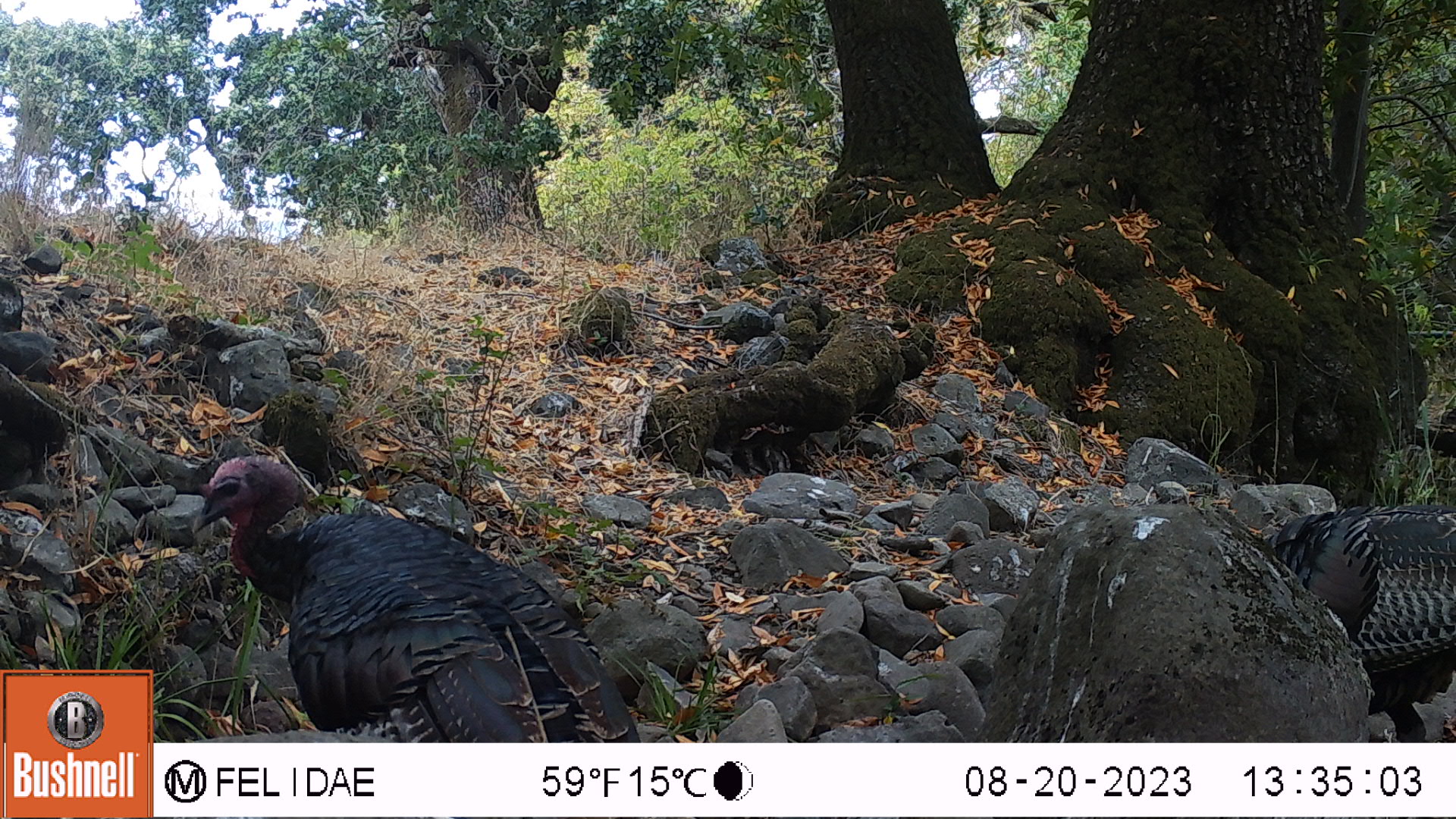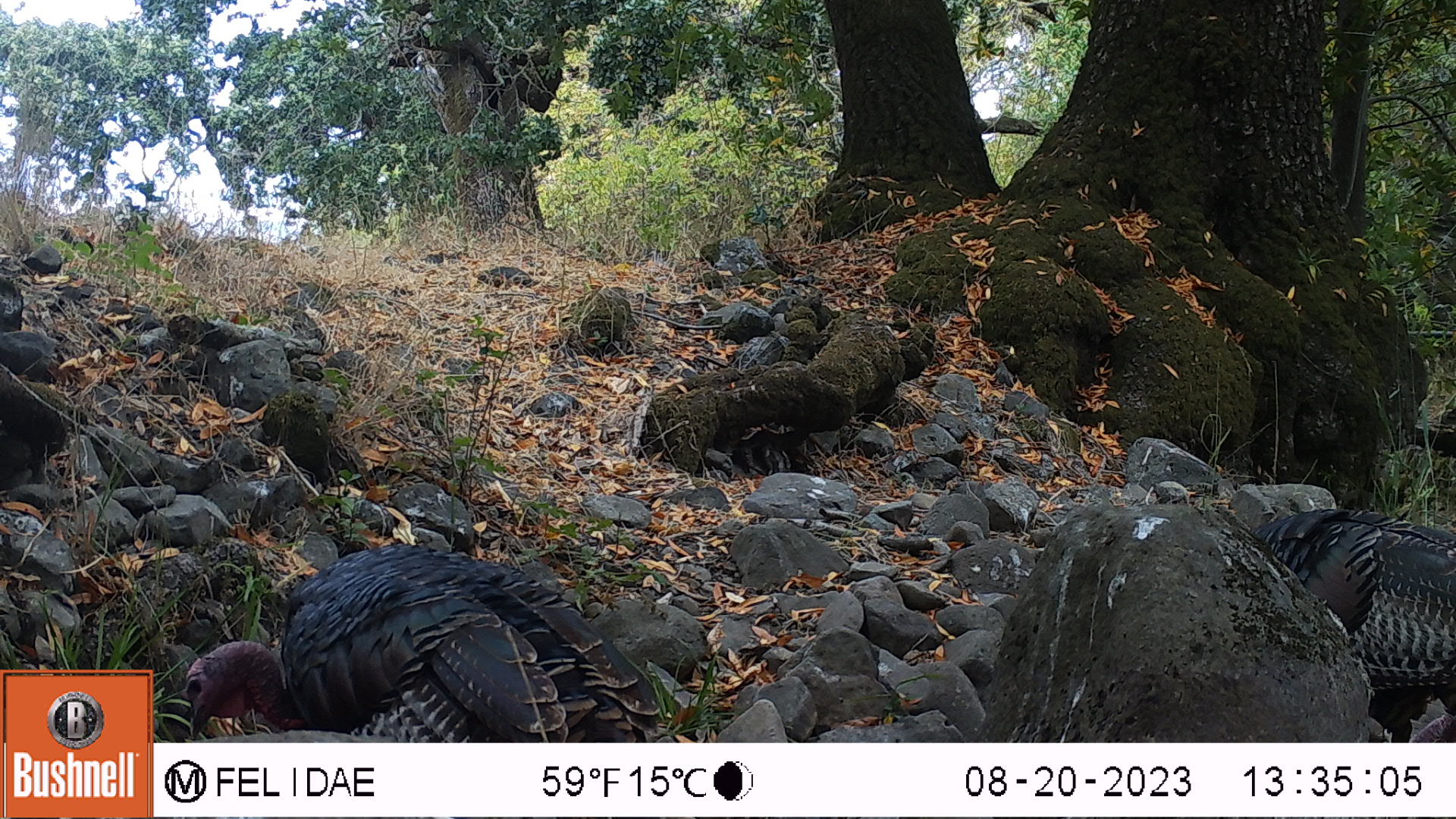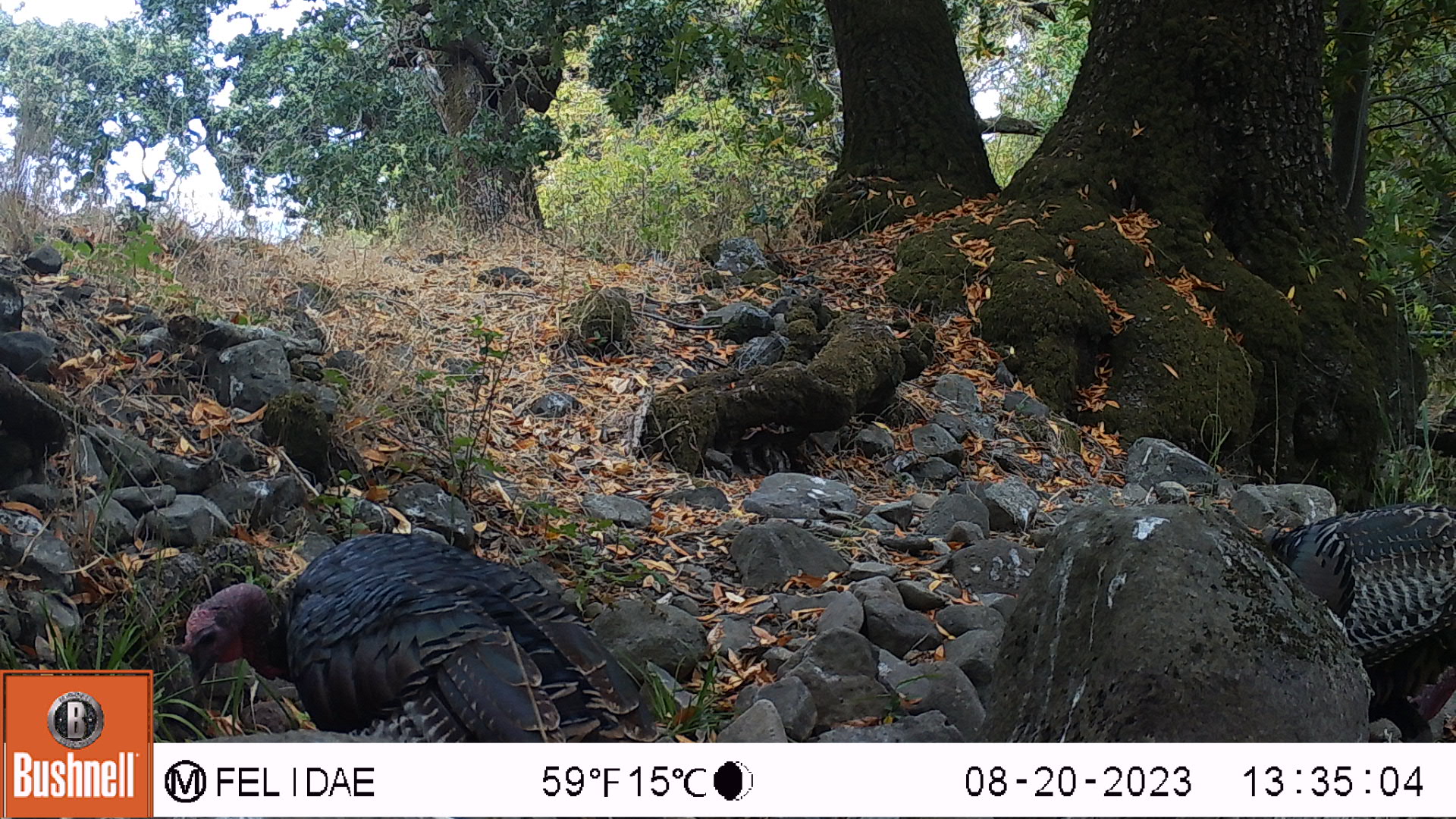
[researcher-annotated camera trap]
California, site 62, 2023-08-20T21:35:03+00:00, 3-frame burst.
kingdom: Animalia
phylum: Chordata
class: Aves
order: Galliformes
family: Phasianidae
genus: Meleagris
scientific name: Meleagris gallopavo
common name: turkey